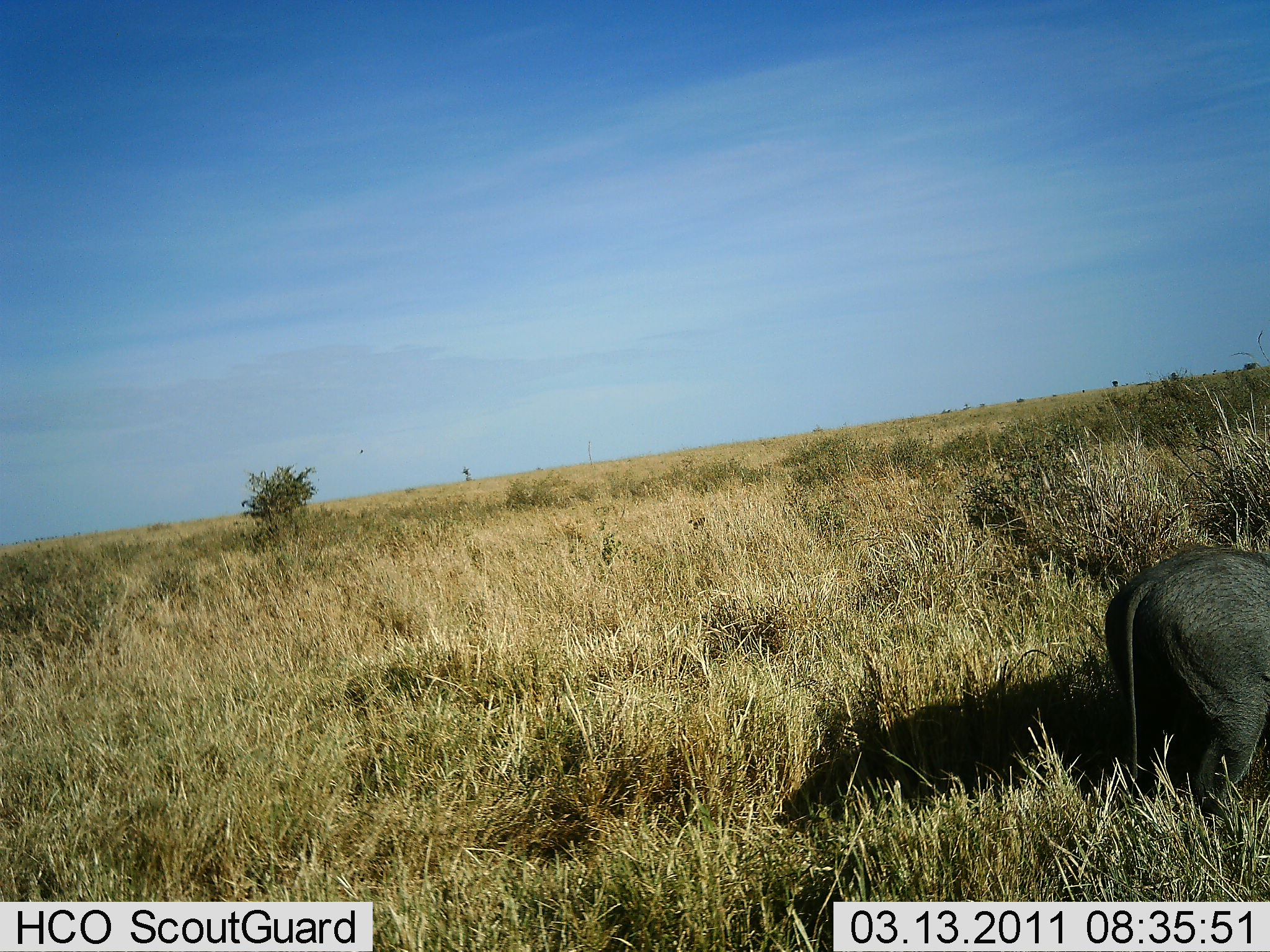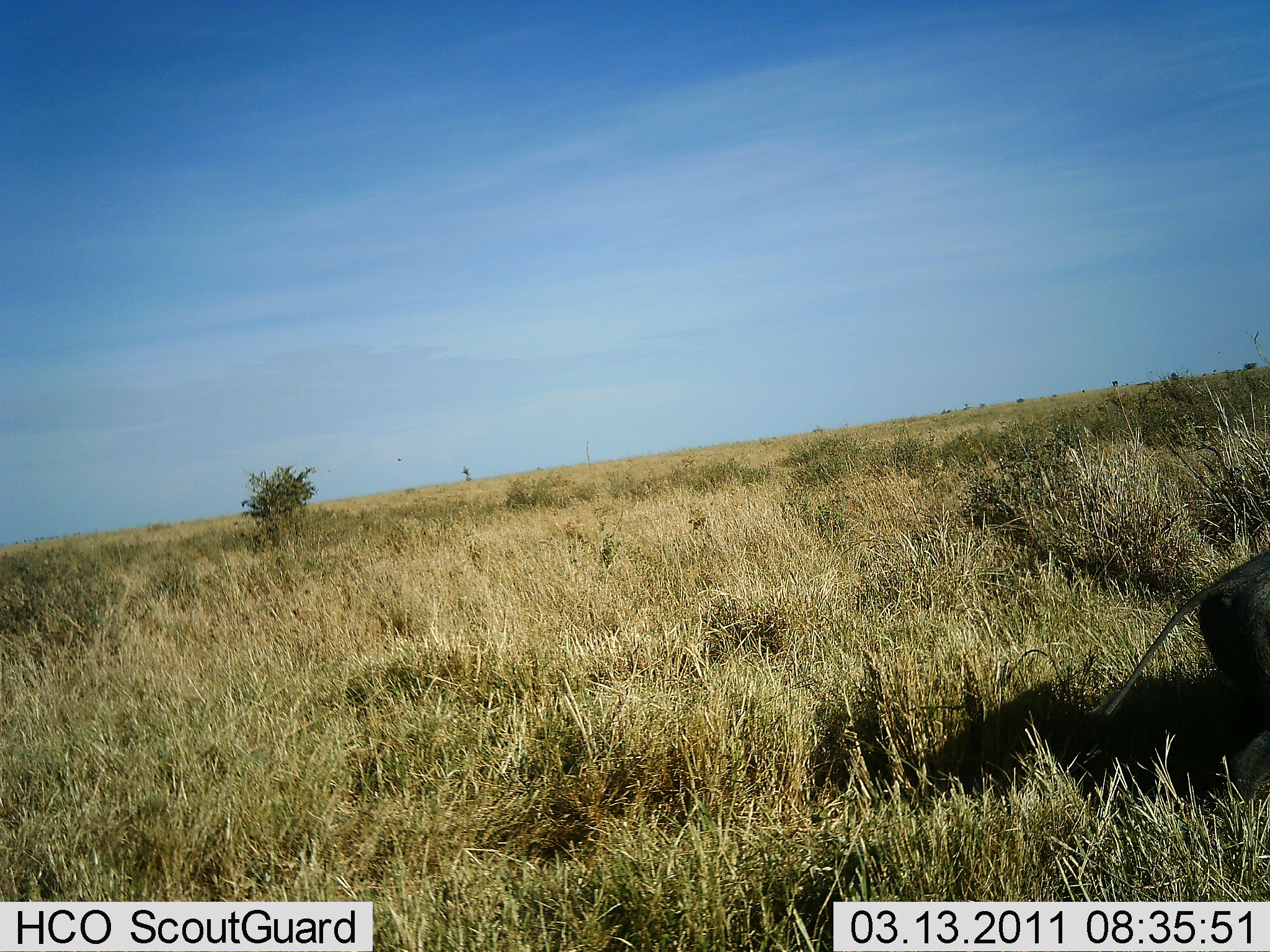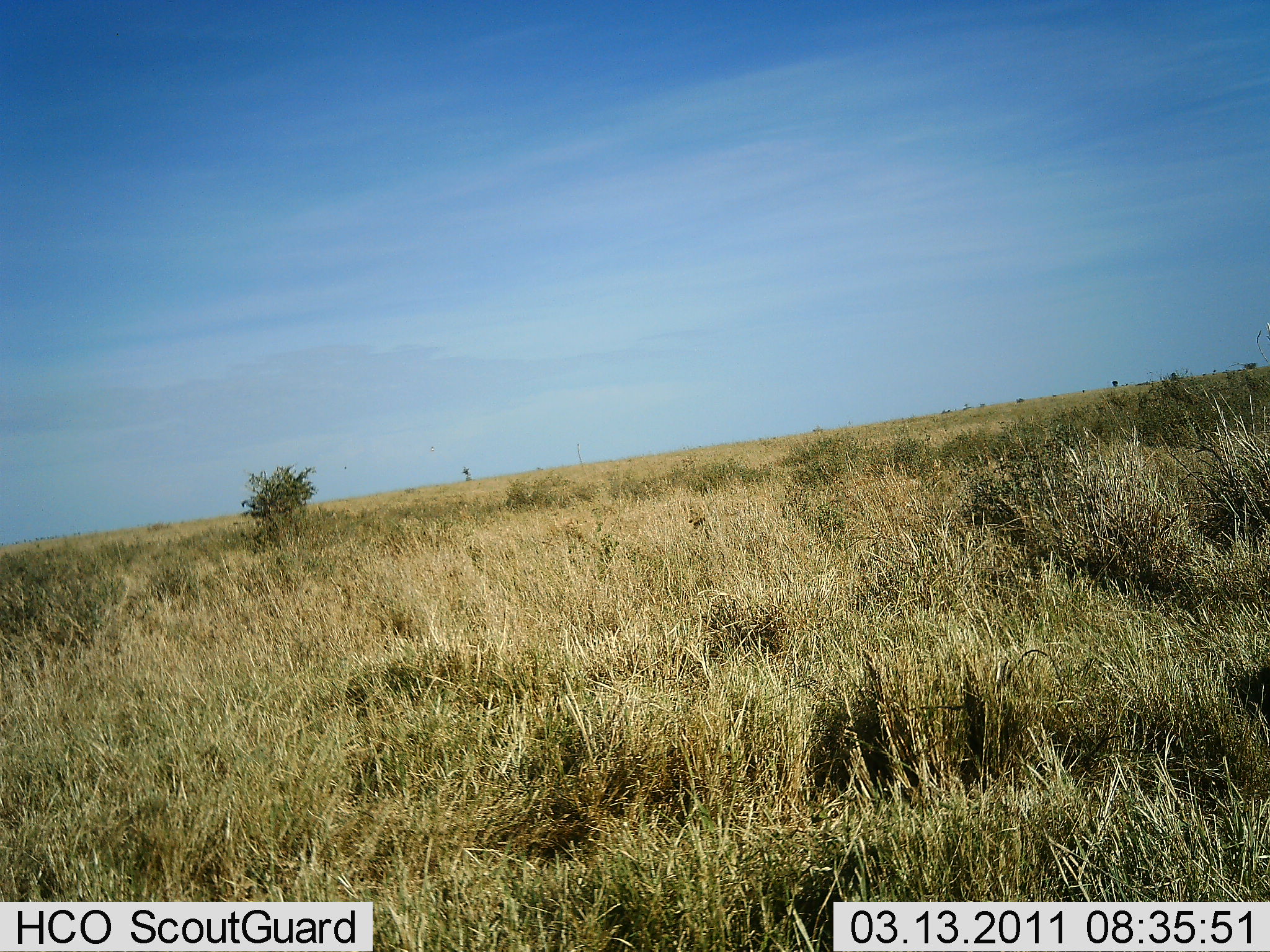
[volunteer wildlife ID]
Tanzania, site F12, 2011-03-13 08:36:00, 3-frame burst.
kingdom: Animalia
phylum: Chordata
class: Mammalia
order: Artiodactyla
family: Suidae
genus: Phacochoerus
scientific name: Phacochoerus africanus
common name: warthog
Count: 1.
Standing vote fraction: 0%.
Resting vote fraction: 0%.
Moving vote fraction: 100%.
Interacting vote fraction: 0%.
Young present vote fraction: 0%.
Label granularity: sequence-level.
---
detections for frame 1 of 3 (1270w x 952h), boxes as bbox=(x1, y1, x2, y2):
animal: bbox=(1104, 540, 1270, 885)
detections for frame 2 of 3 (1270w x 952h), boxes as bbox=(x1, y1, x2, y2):
animal: bbox=(1056, 543, 1270, 815)